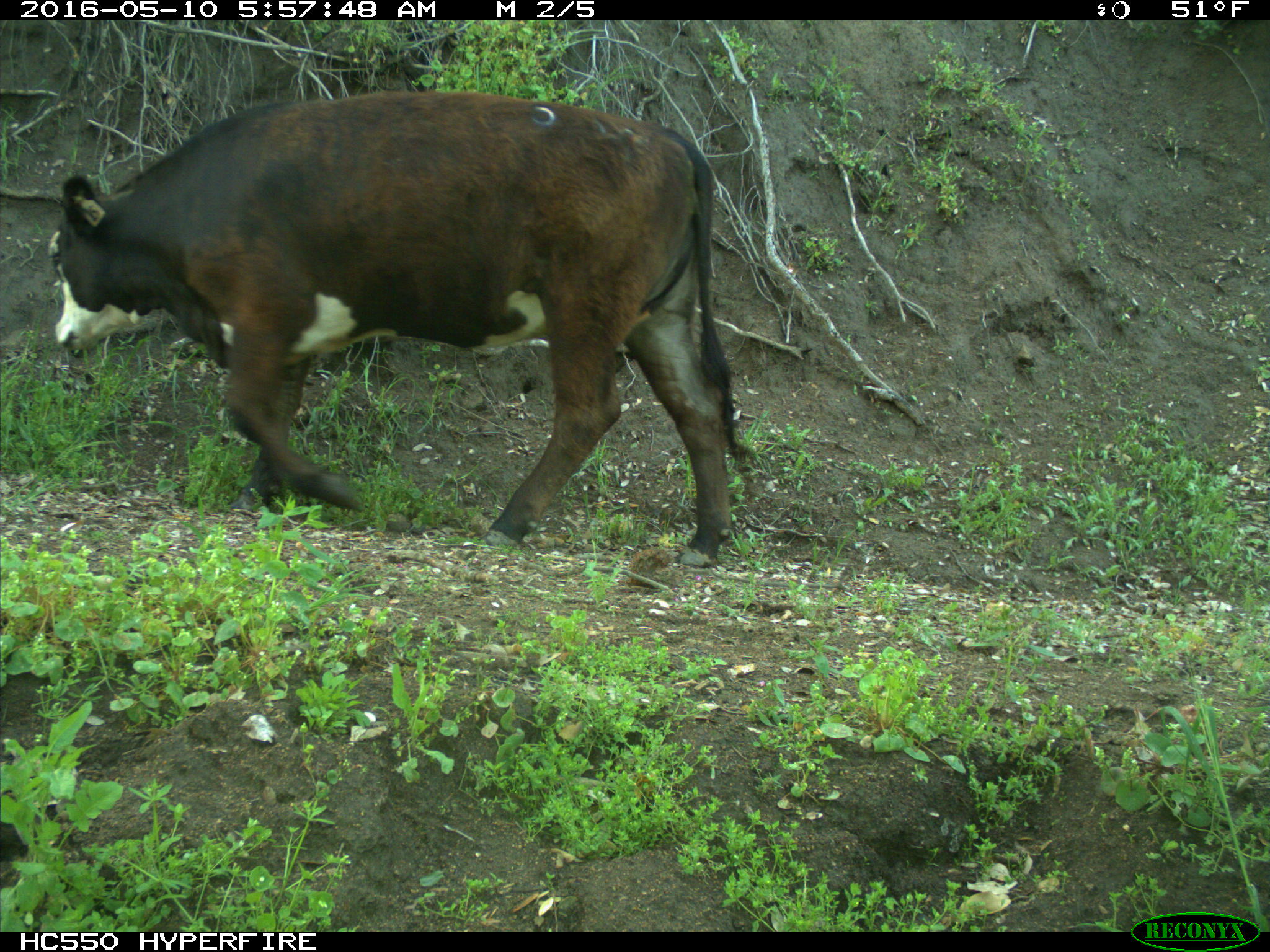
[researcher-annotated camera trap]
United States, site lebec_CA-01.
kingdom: Animalia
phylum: Chordata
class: Mammalia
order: Artiodactyla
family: Bovidae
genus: Bos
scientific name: Bos taurus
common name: domestic cow